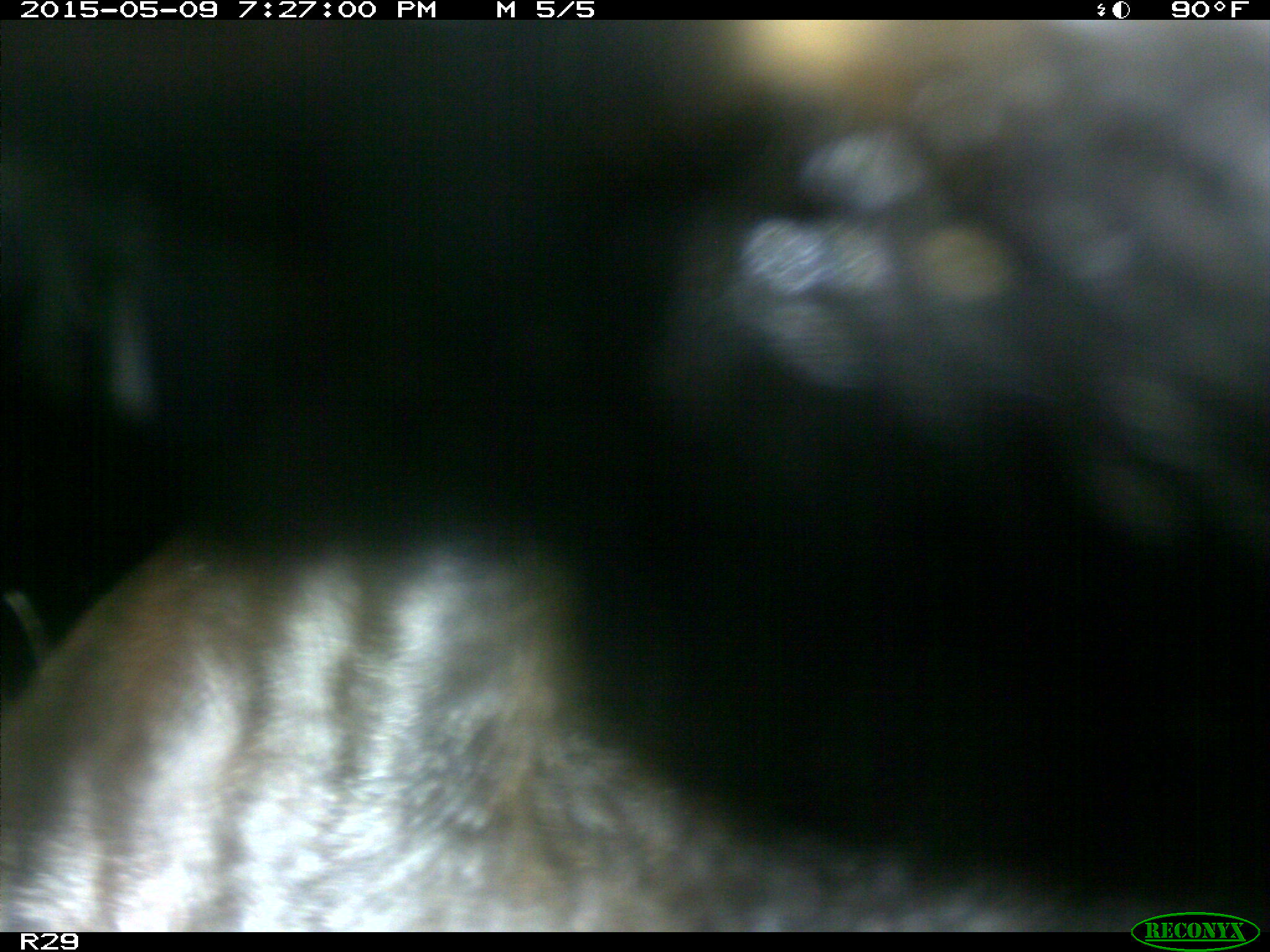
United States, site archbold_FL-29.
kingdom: Animalia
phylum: Chordata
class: Mammalia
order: Artiodactyla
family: Bovidae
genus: Bos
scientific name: Bos taurus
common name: domestic cow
Bos taurus (domestic cow).